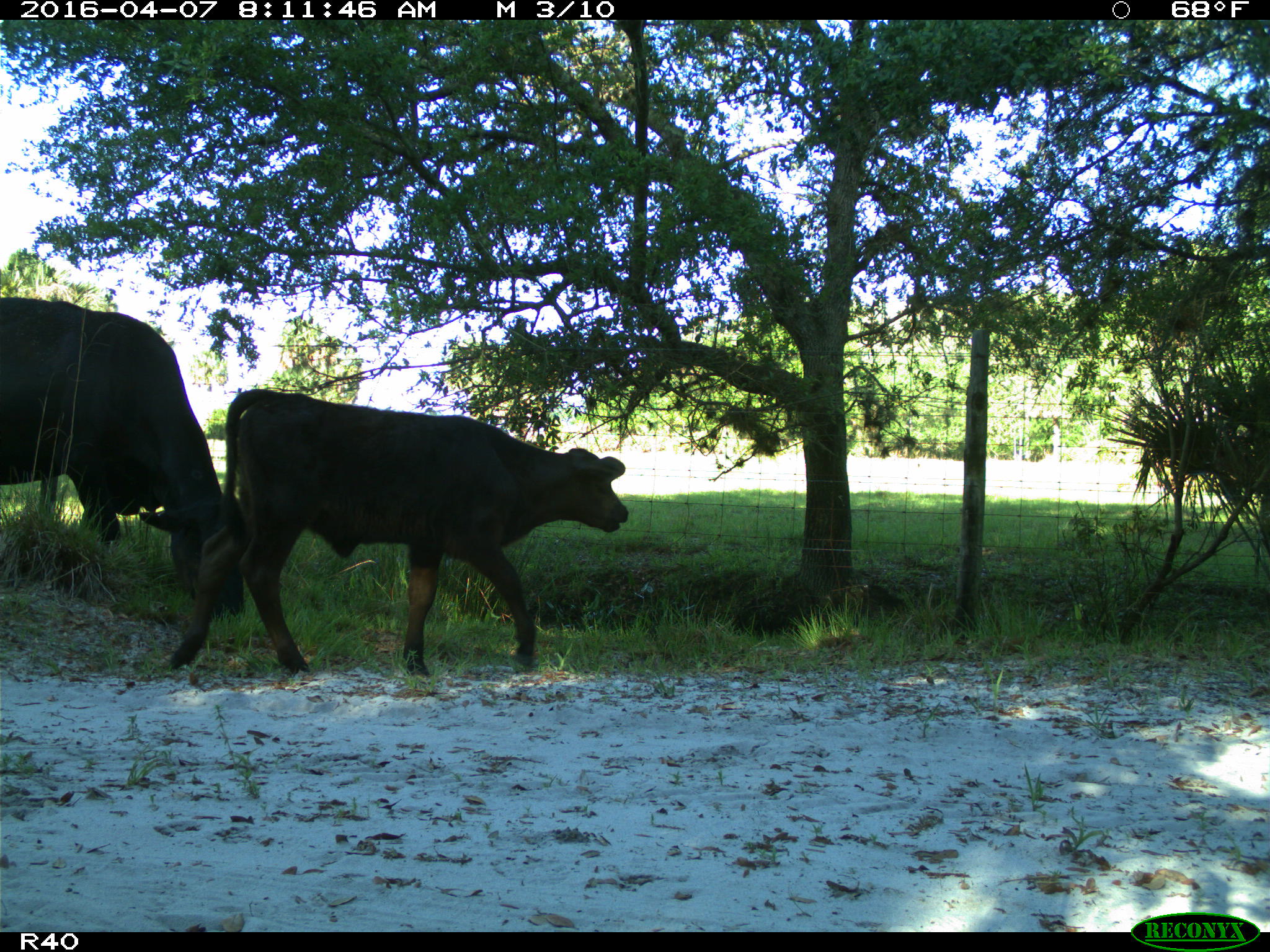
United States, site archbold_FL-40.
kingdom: Animalia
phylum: Chordata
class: Mammalia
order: Artiodactyla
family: Bovidae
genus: Bos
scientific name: Bos taurus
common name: domestic cow